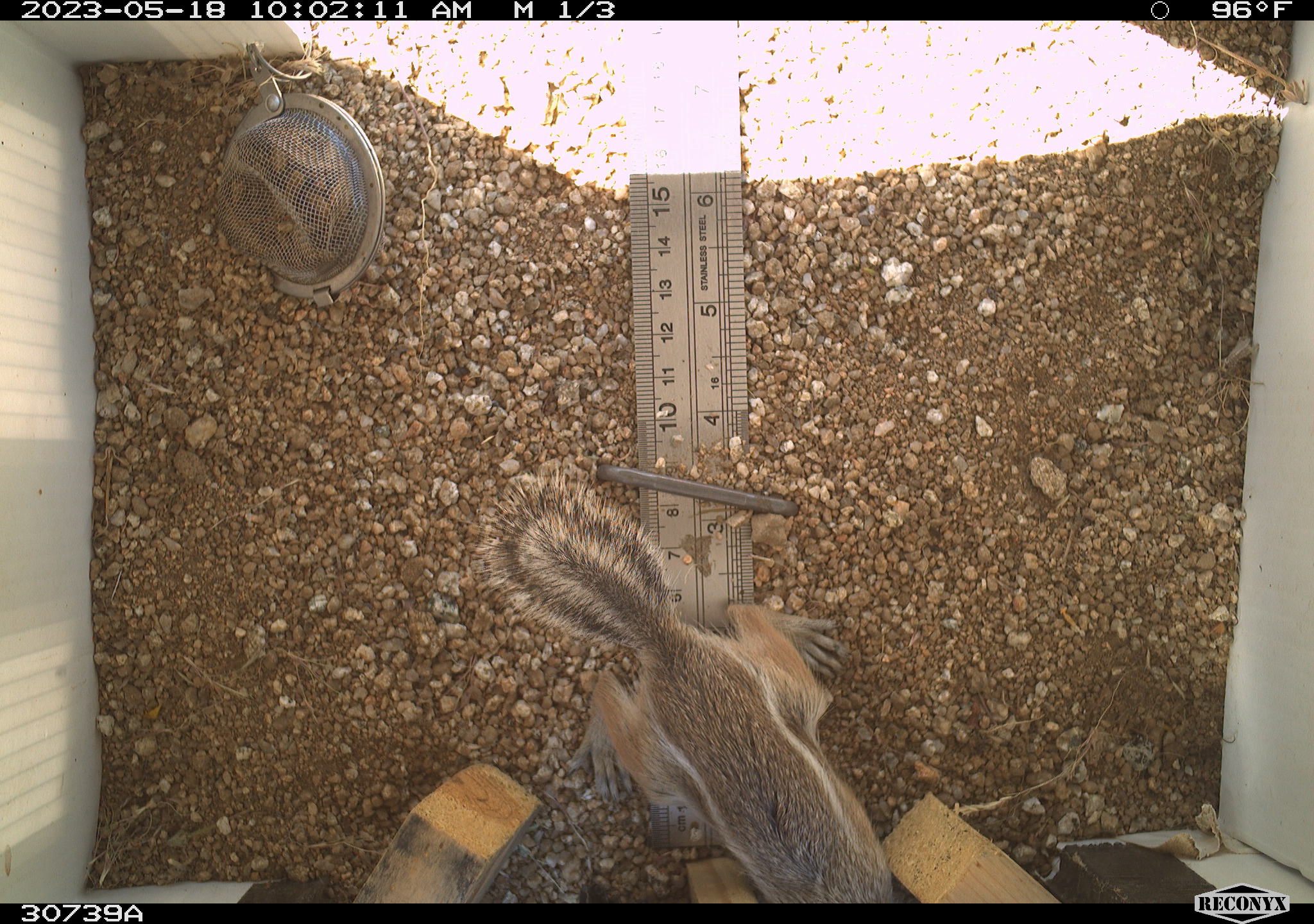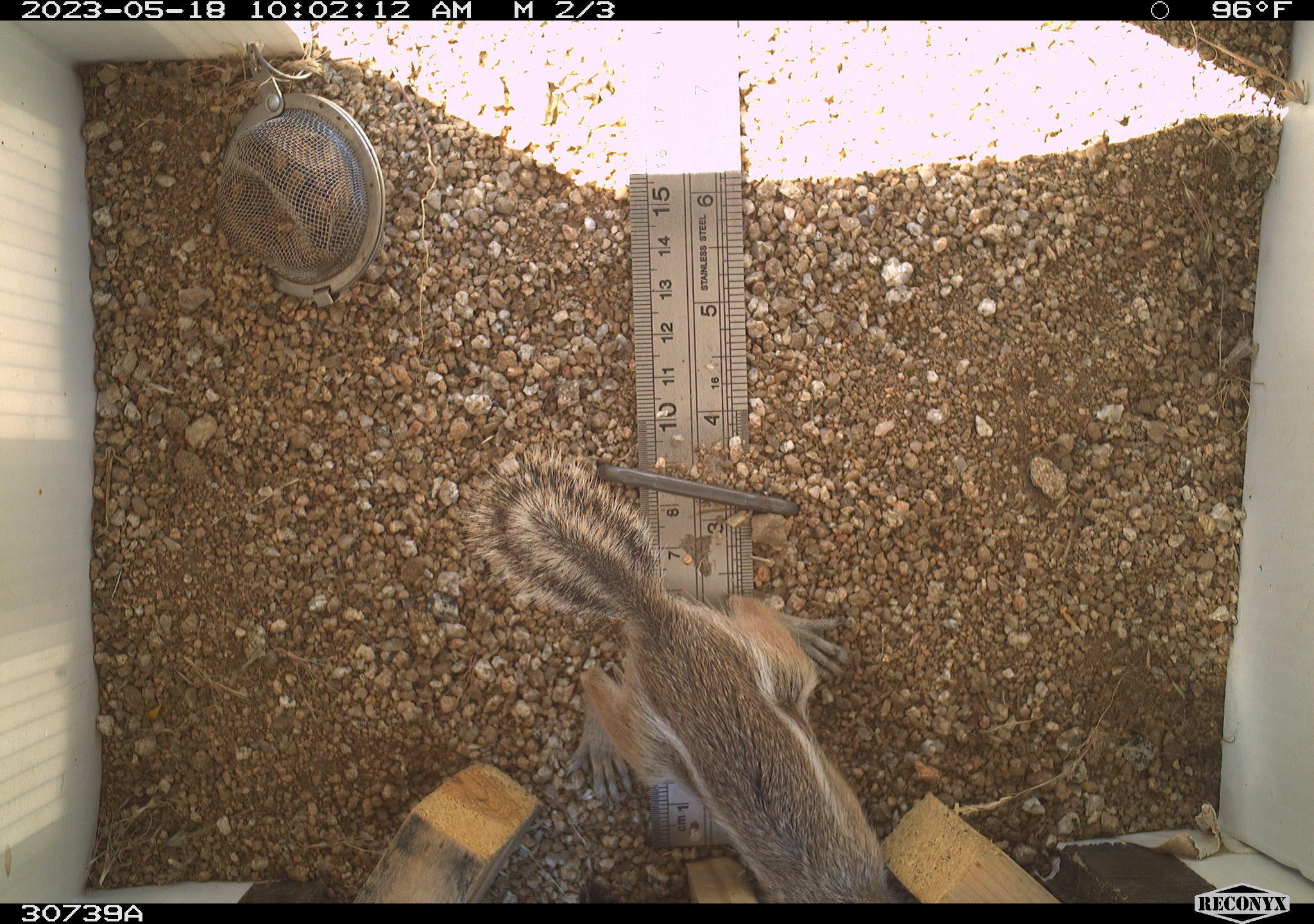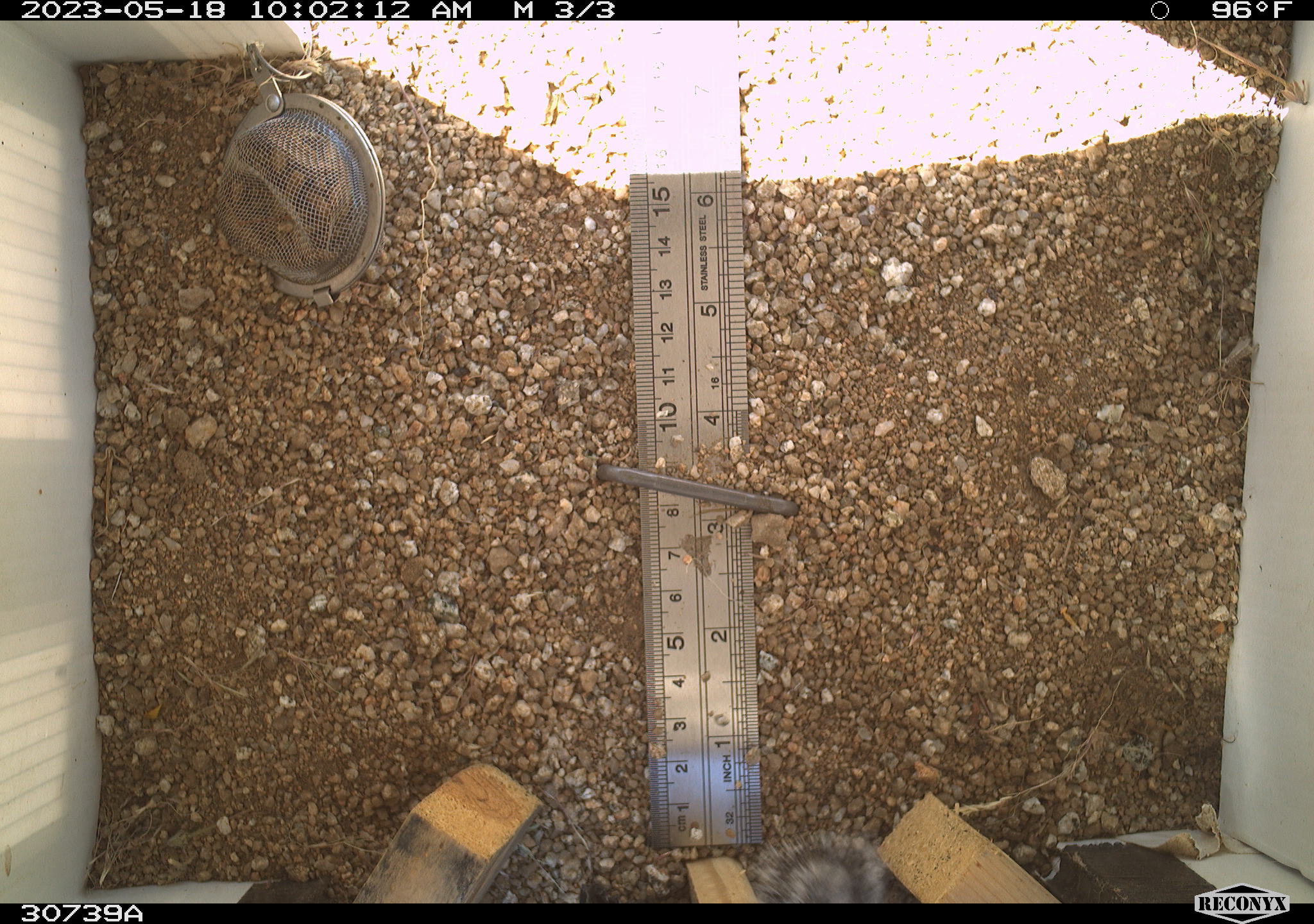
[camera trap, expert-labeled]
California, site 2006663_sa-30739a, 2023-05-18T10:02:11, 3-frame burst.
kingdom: Animalia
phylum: Chordata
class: Mammalia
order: Rodentia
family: Sciuridae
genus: Ammospermophilus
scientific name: Ammospermophilus leucurus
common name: white-tailed antelope squirrel